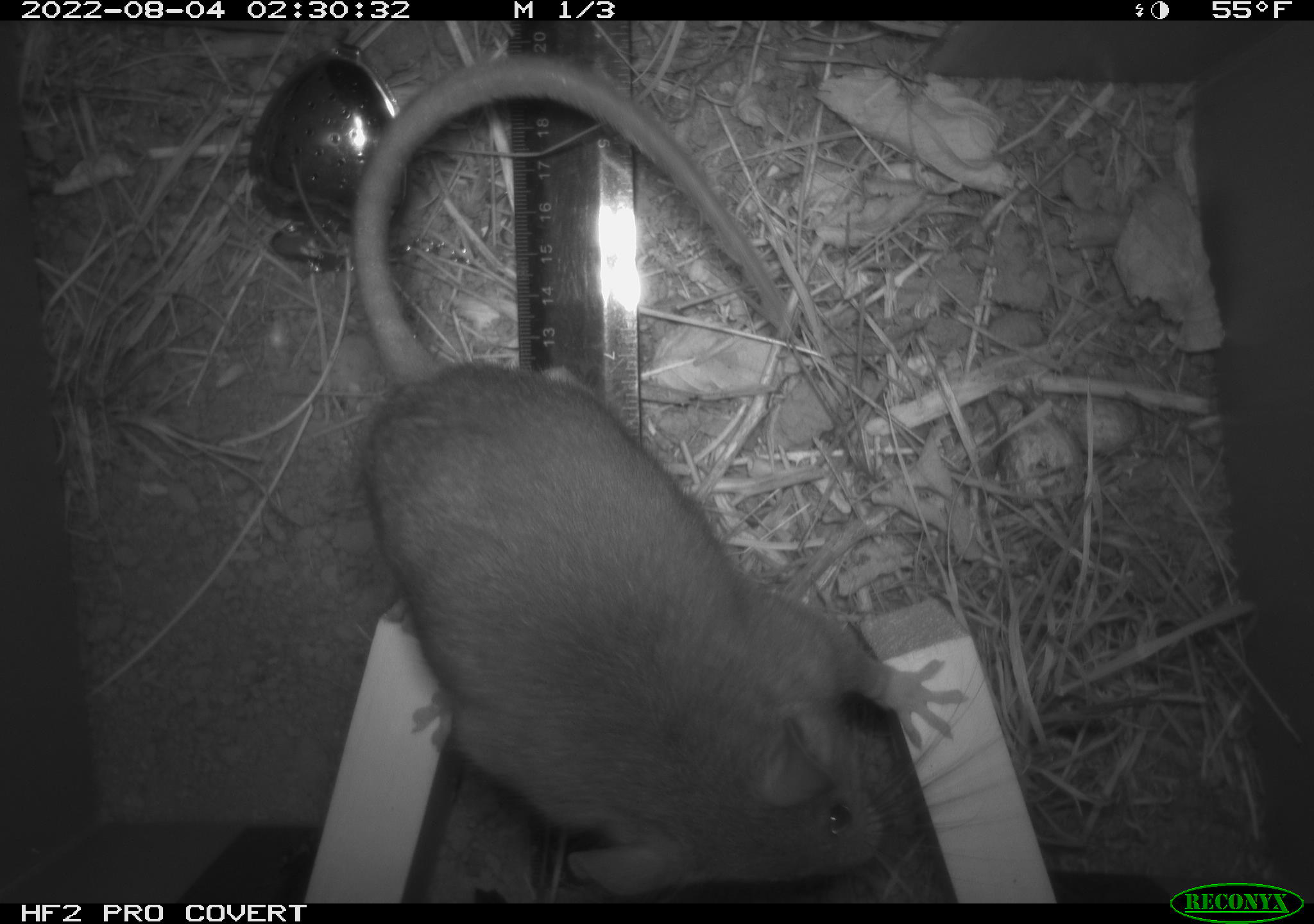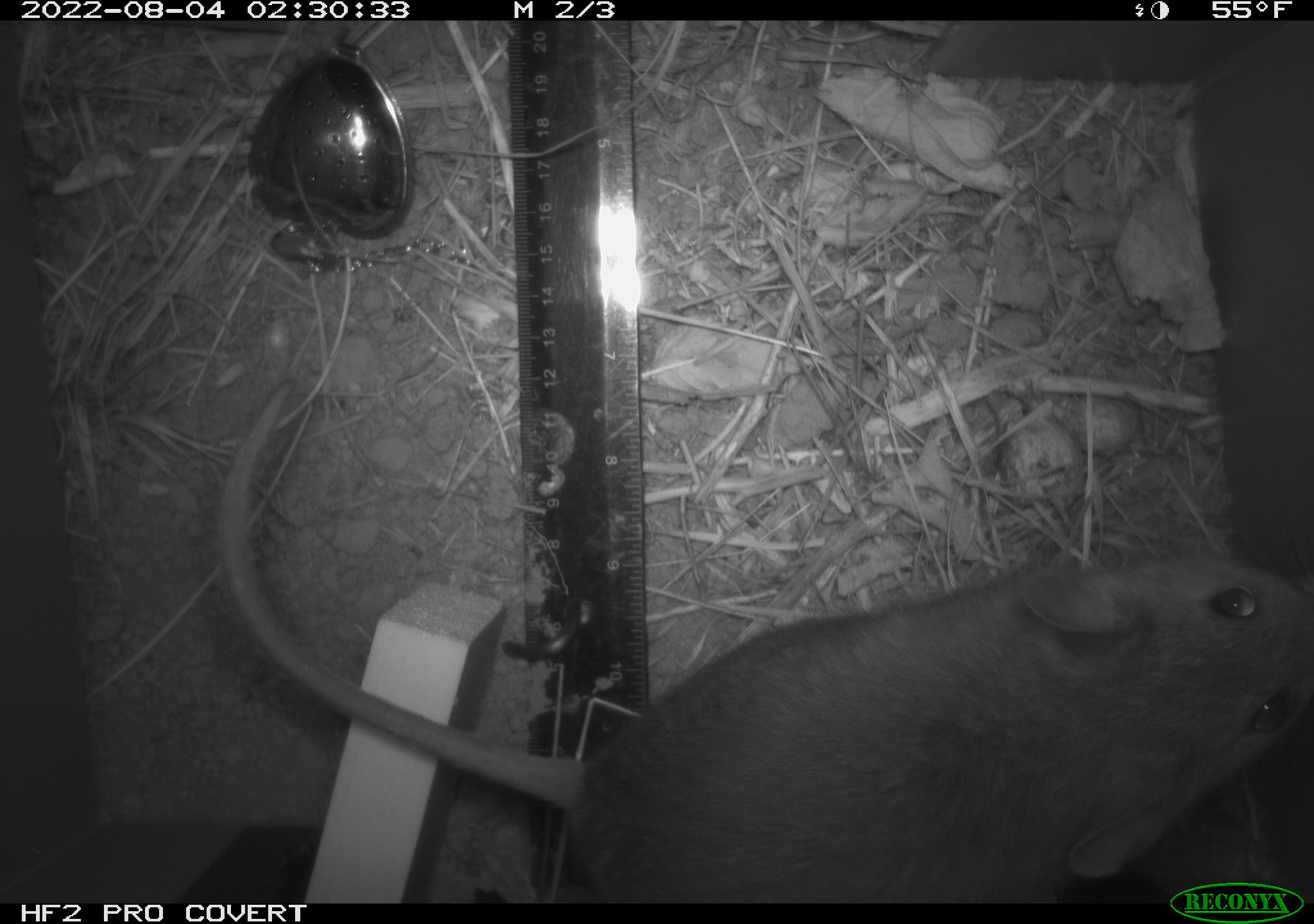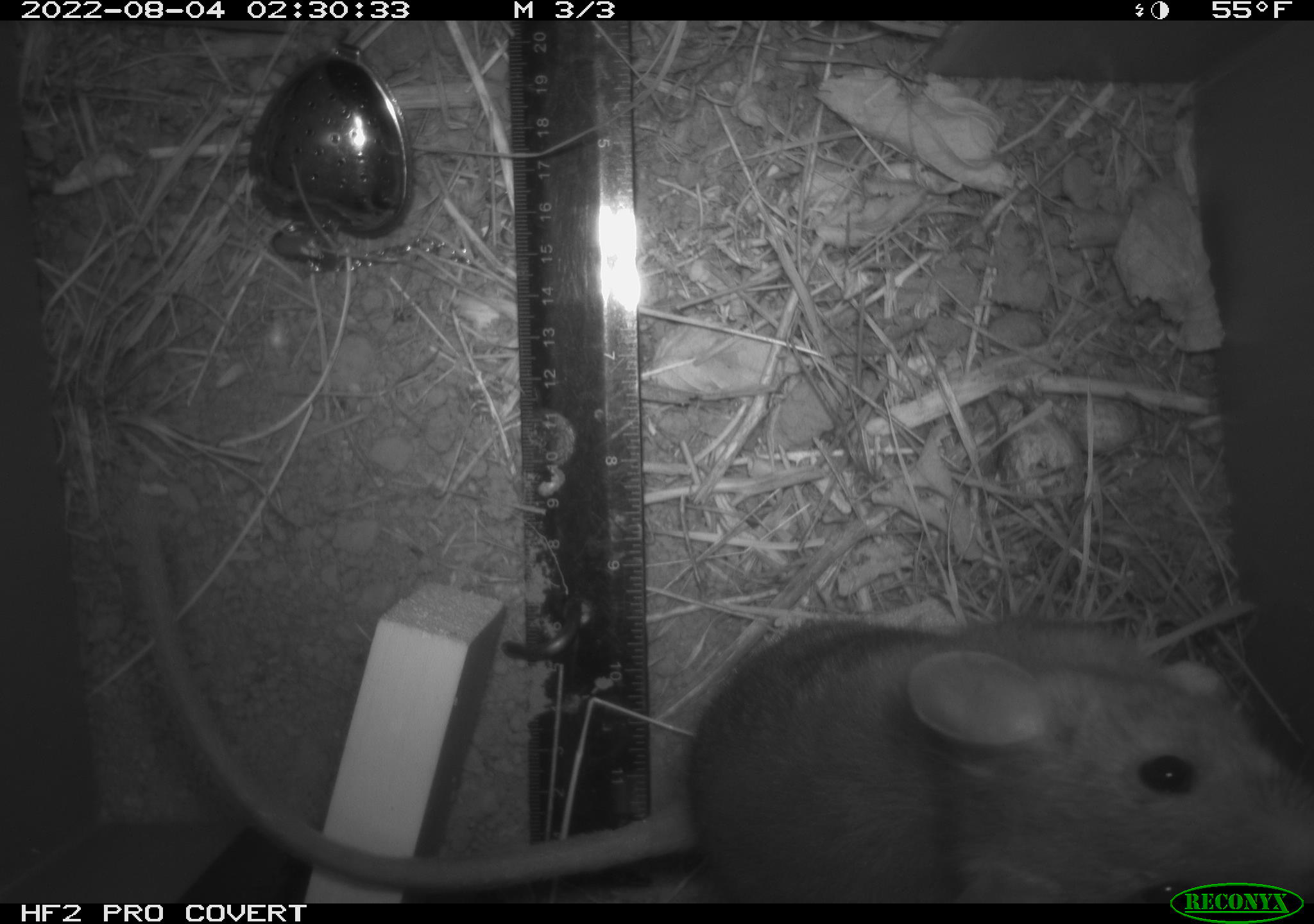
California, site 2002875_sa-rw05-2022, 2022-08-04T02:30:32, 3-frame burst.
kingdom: Animalia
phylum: Chordata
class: Mammalia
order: Rodentia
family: Cricetidae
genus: Neotoma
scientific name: Neotoma fuscipes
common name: dusky-footed woodrat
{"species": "dusky-footed woodrat (Neotoma fuscipes)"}